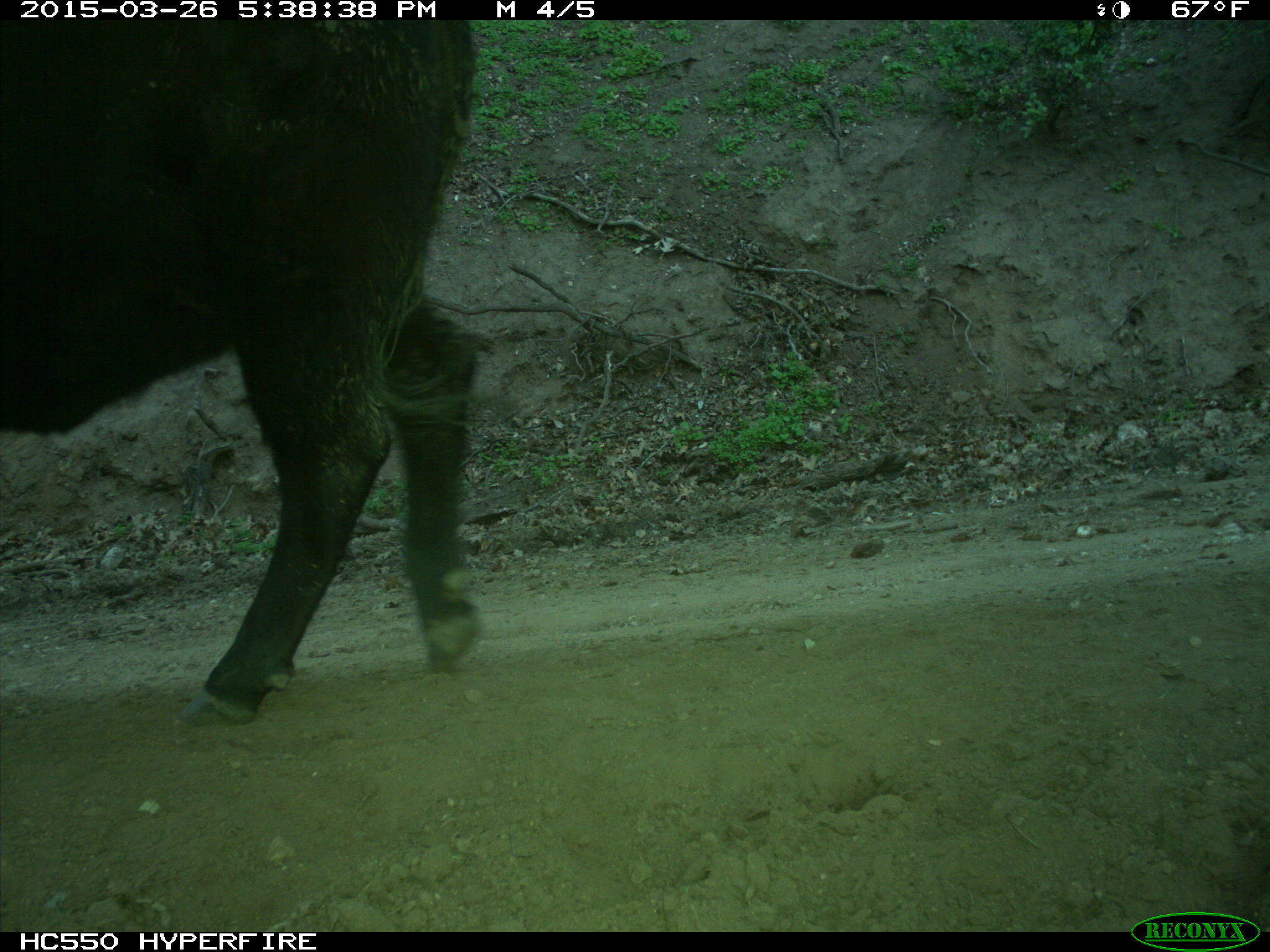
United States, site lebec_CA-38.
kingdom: Animalia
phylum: Chordata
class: Mammalia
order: Artiodactyla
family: Bovidae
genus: Bos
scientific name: Bos taurus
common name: domestic cow